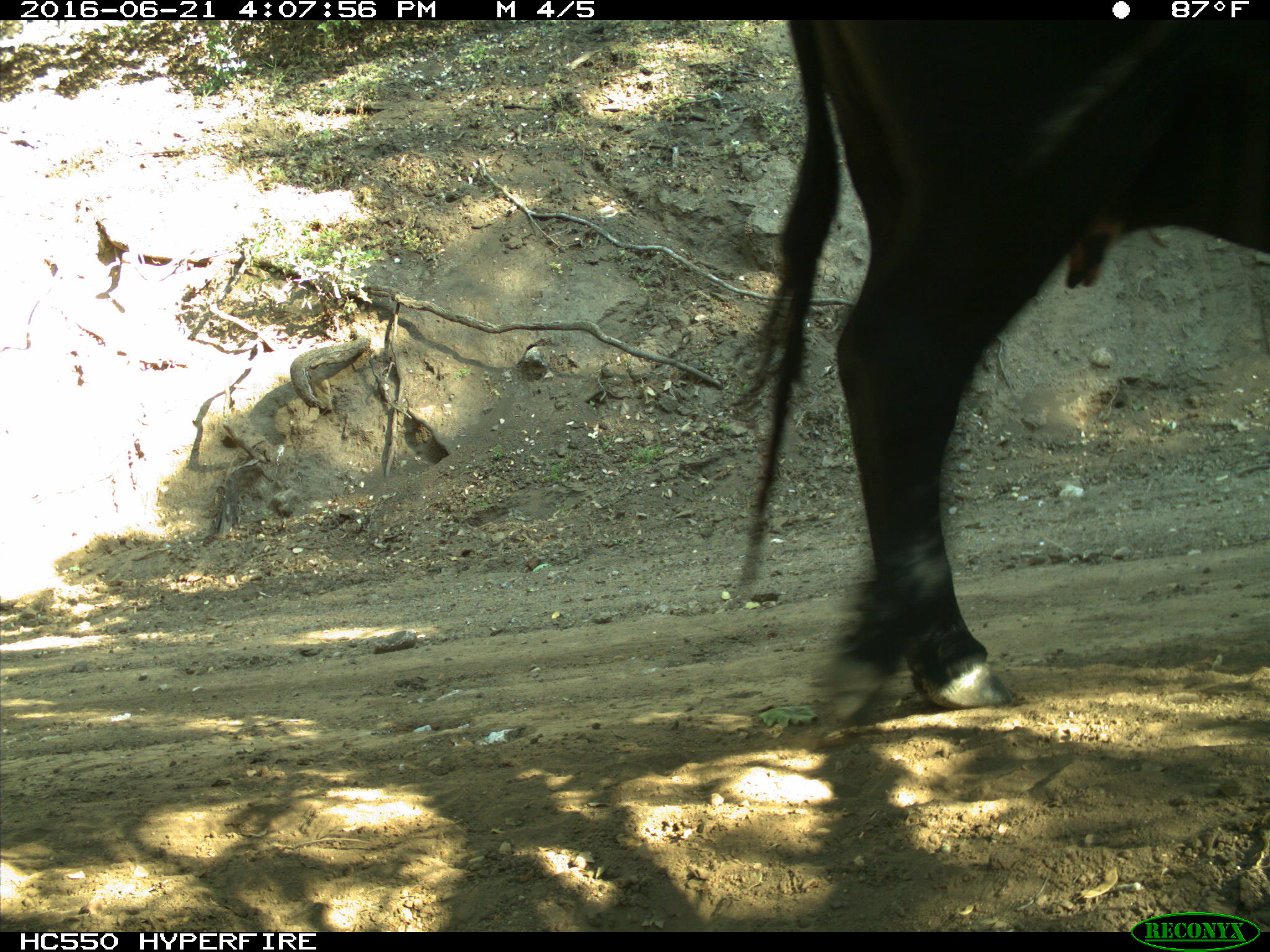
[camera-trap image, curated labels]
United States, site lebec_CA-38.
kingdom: Animalia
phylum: Chordata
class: Mammalia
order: Artiodactyla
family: Bovidae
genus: Bos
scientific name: Bos taurus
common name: domestic cow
Bos taurus (domestic cow).